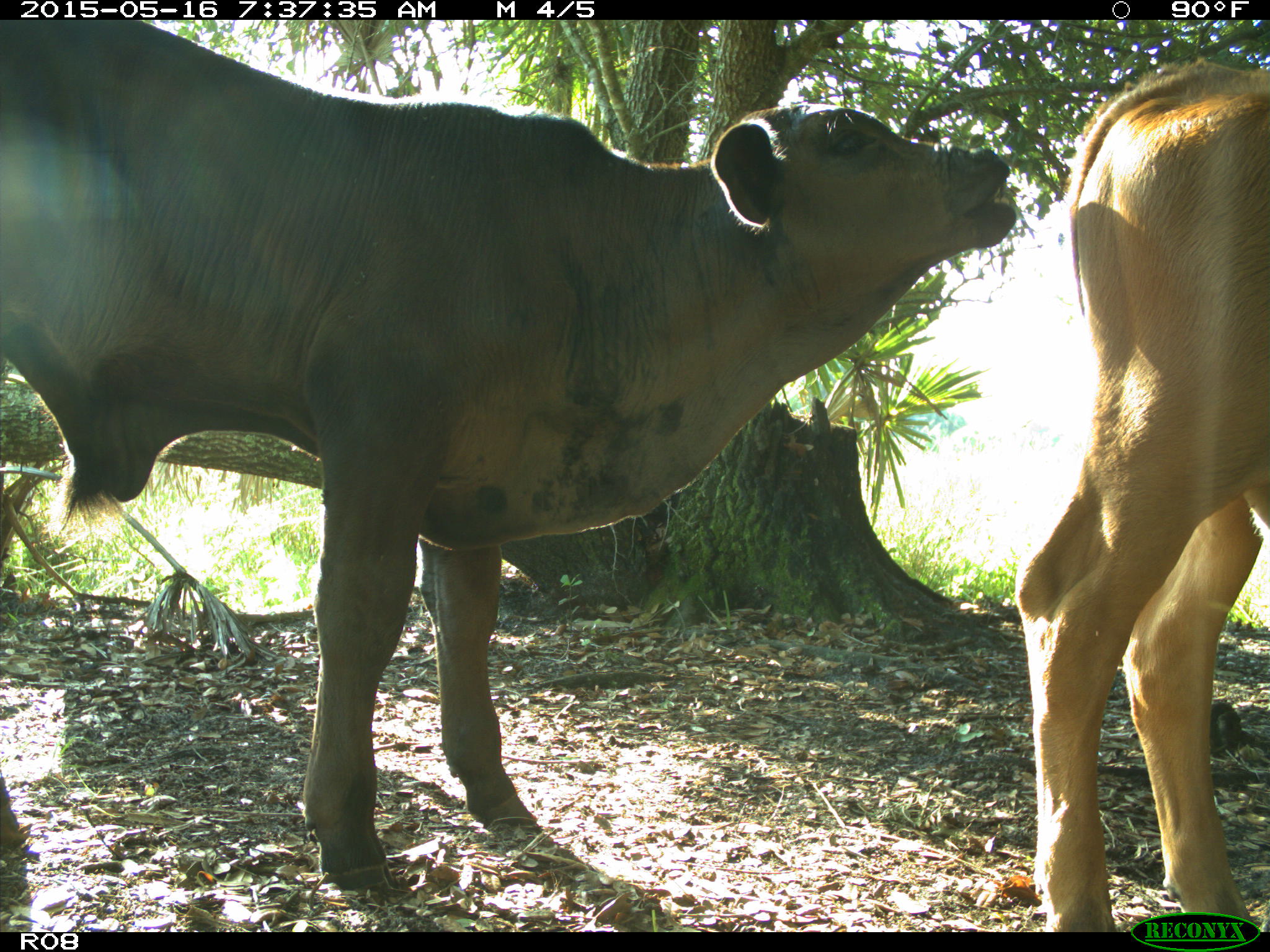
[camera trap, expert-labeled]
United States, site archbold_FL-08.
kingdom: Animalia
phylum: Chordata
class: Mammalia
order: Artiodactyla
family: Bovidae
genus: Bos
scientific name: Bos taurus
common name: domestic cow